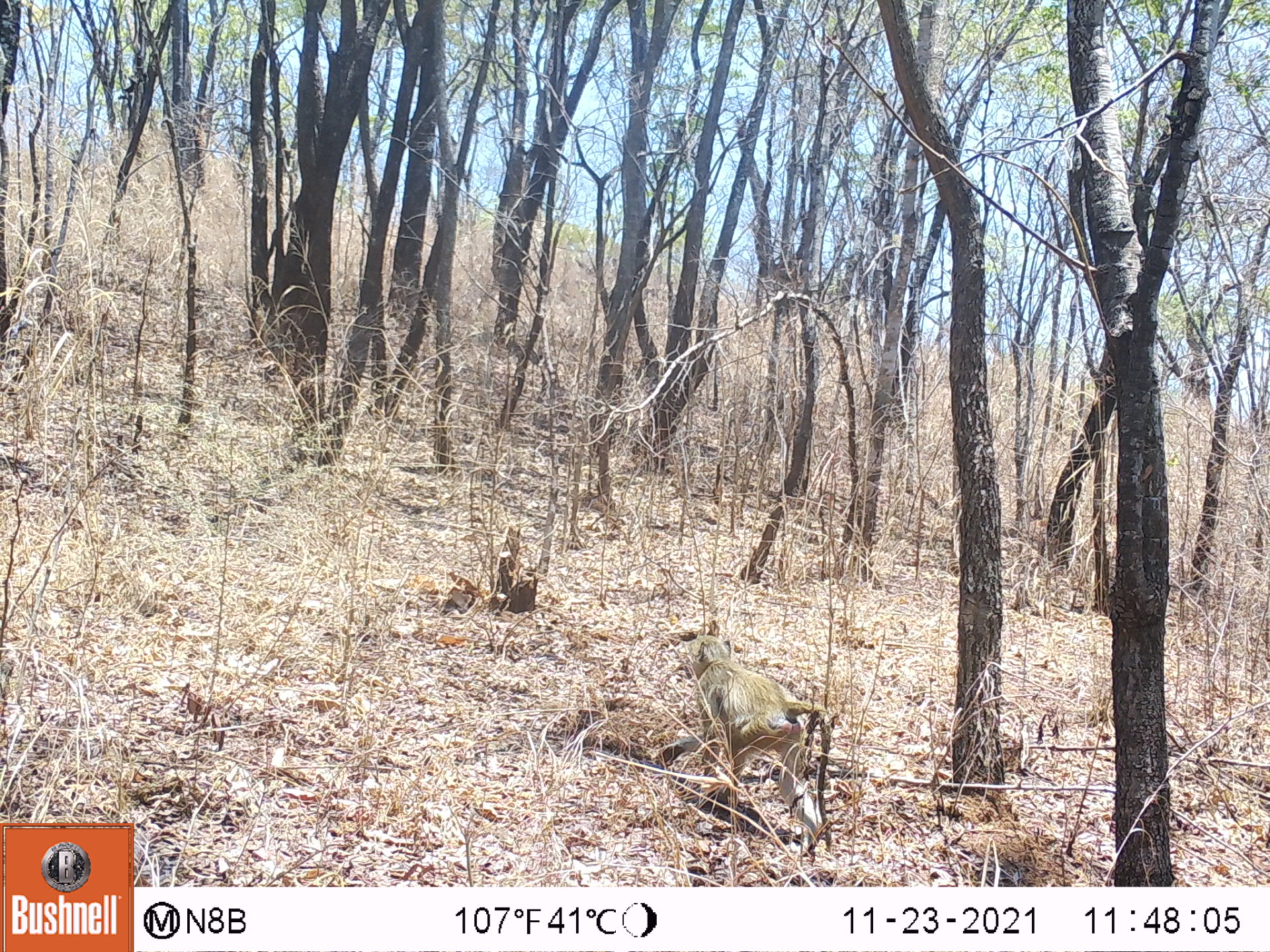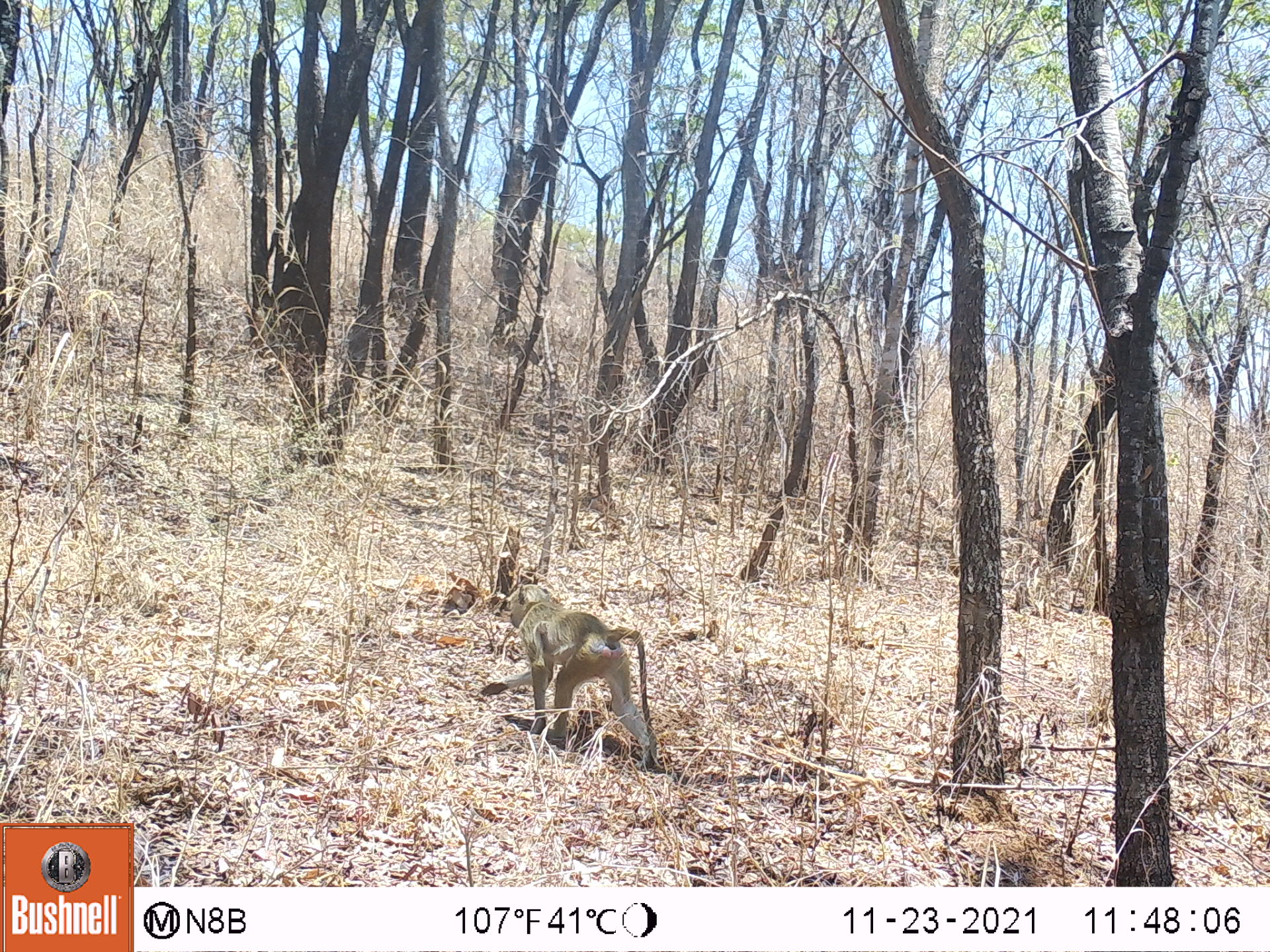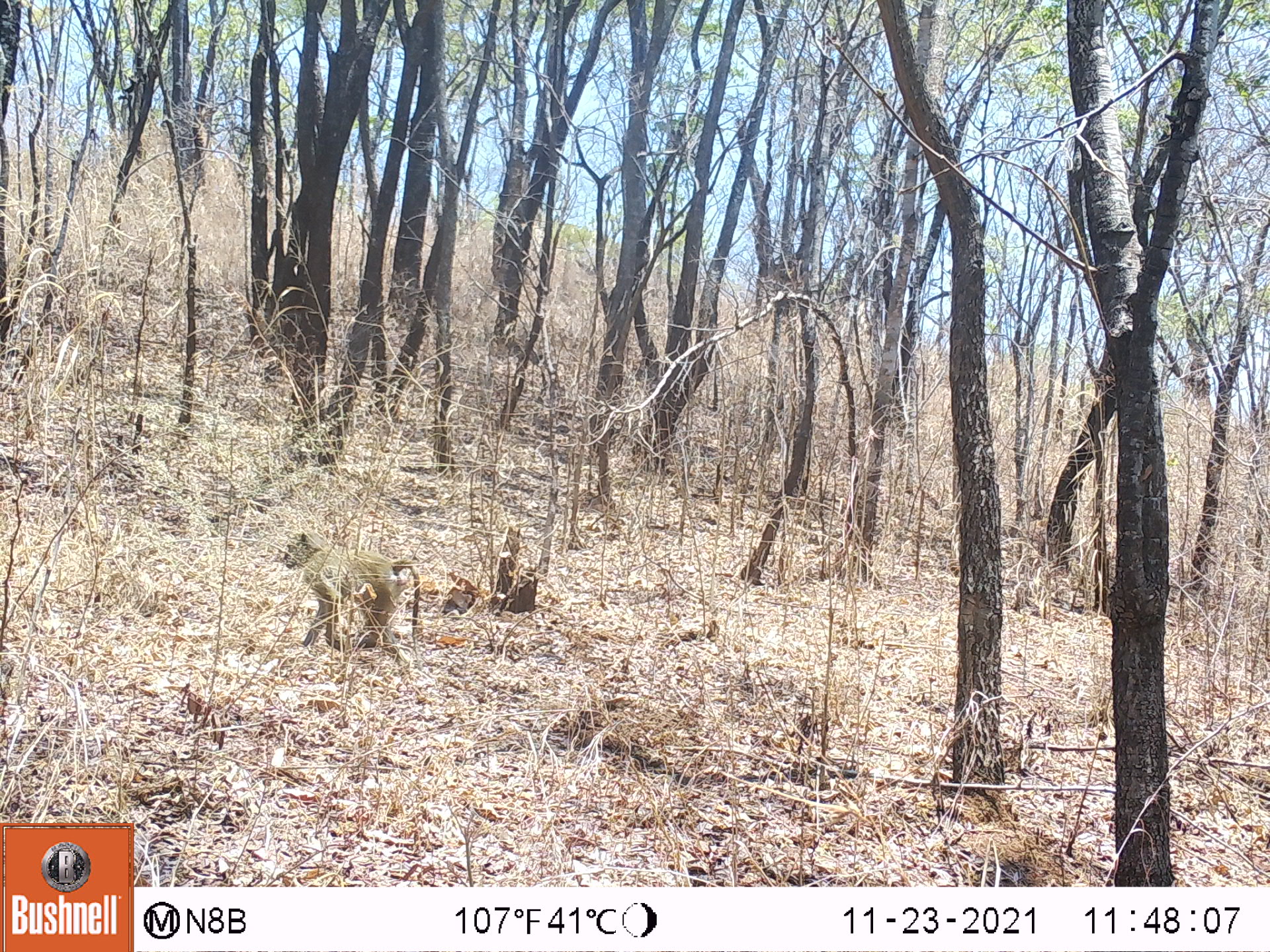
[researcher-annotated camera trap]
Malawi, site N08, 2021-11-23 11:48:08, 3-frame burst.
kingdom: Animalia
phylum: Chordata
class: Mammalia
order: Primates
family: Cercopithecidae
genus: Papio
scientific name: Papio cynocephalus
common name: yellow baboon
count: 1